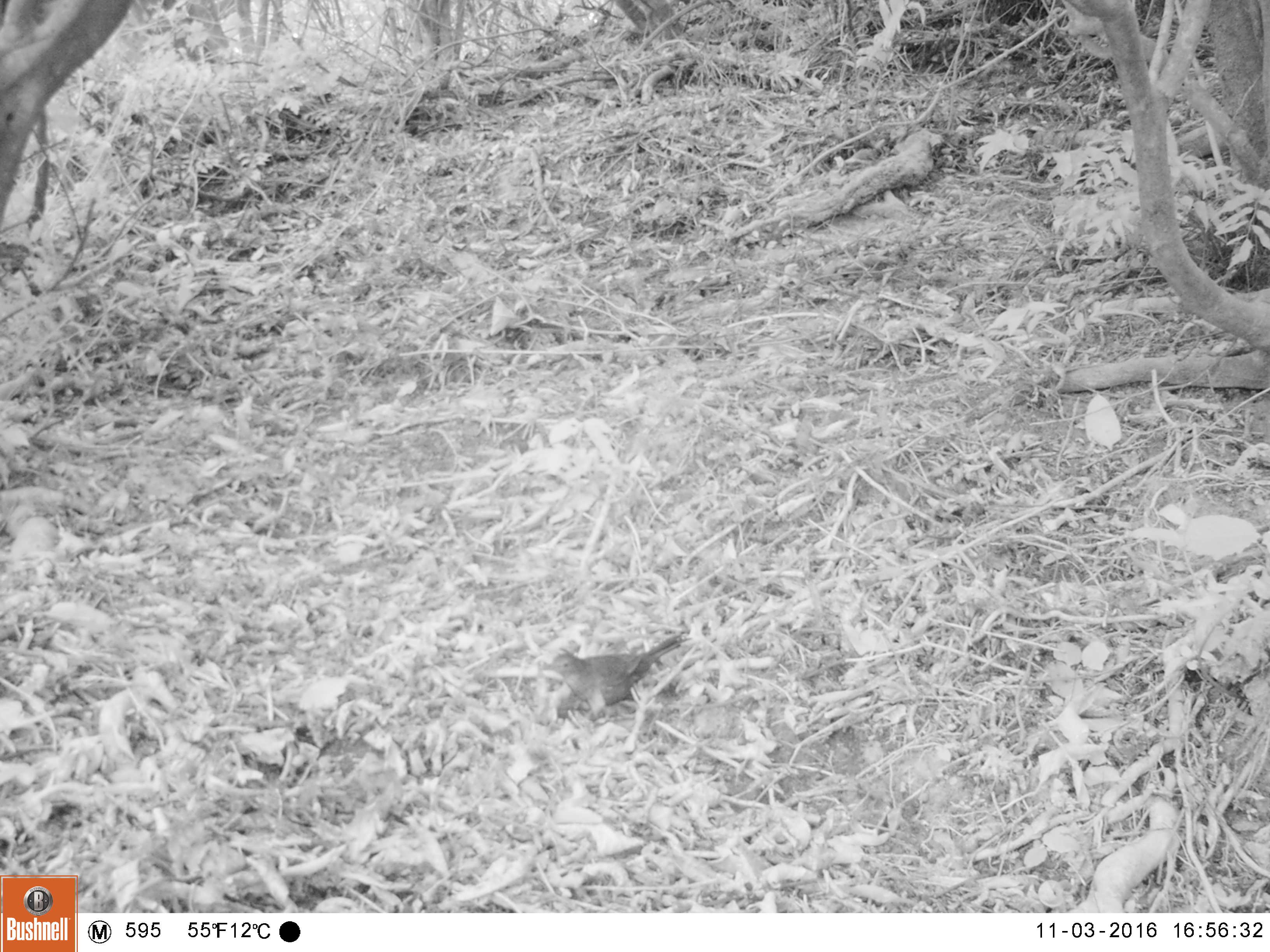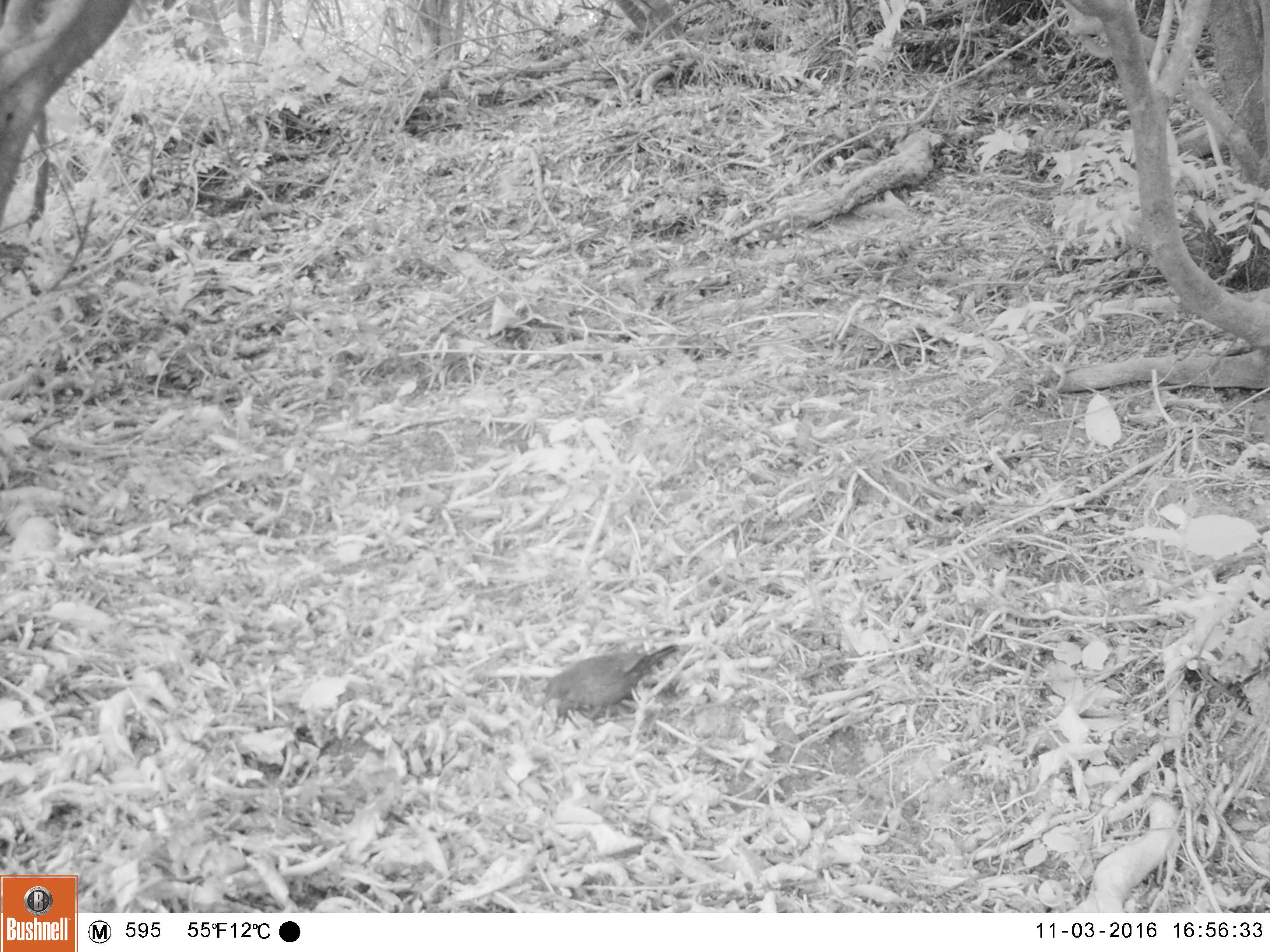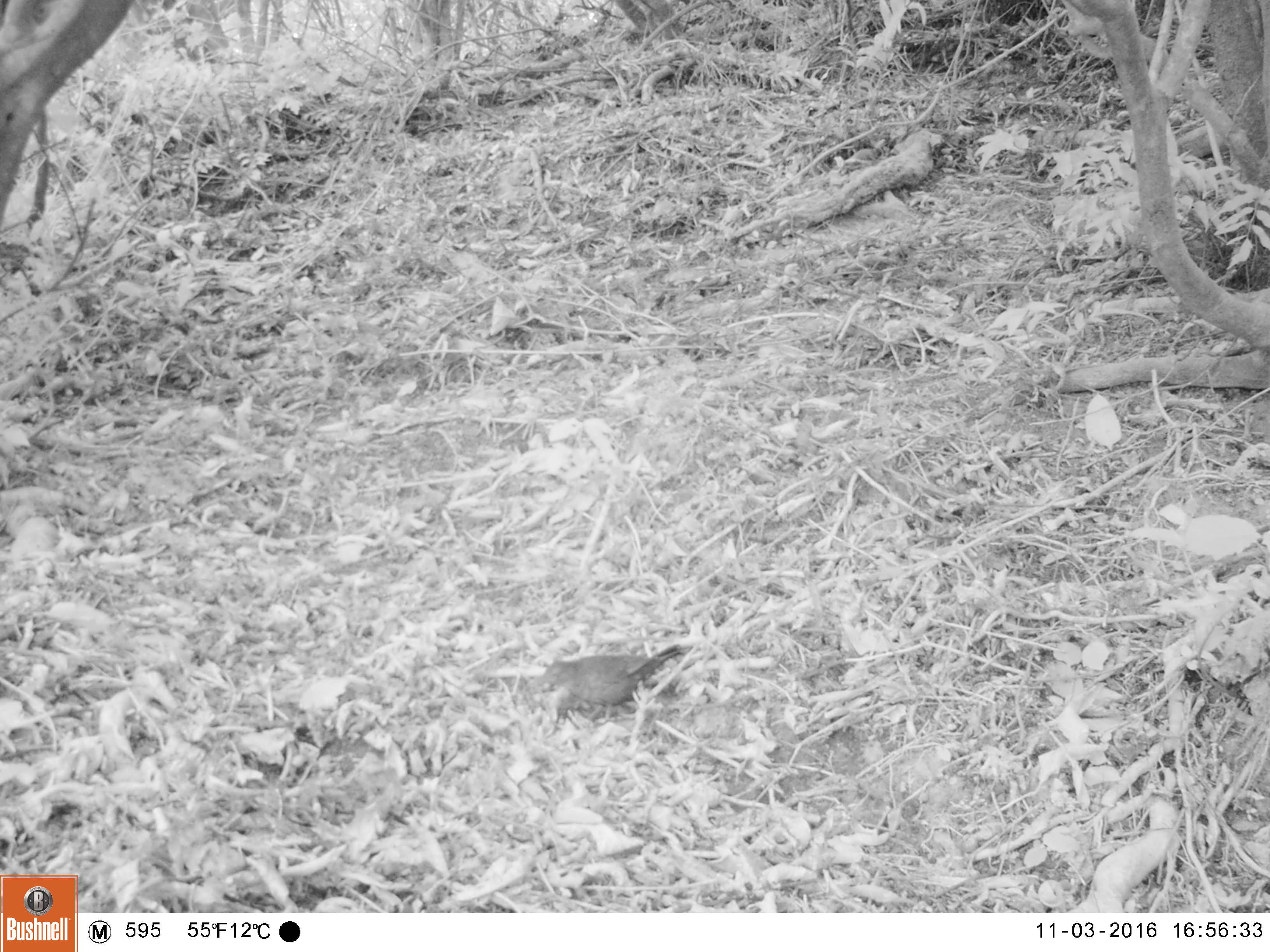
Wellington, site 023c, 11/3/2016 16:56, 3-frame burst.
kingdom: Animalia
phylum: Chordata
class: Aves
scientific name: Aves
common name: bird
Bird (Aves).